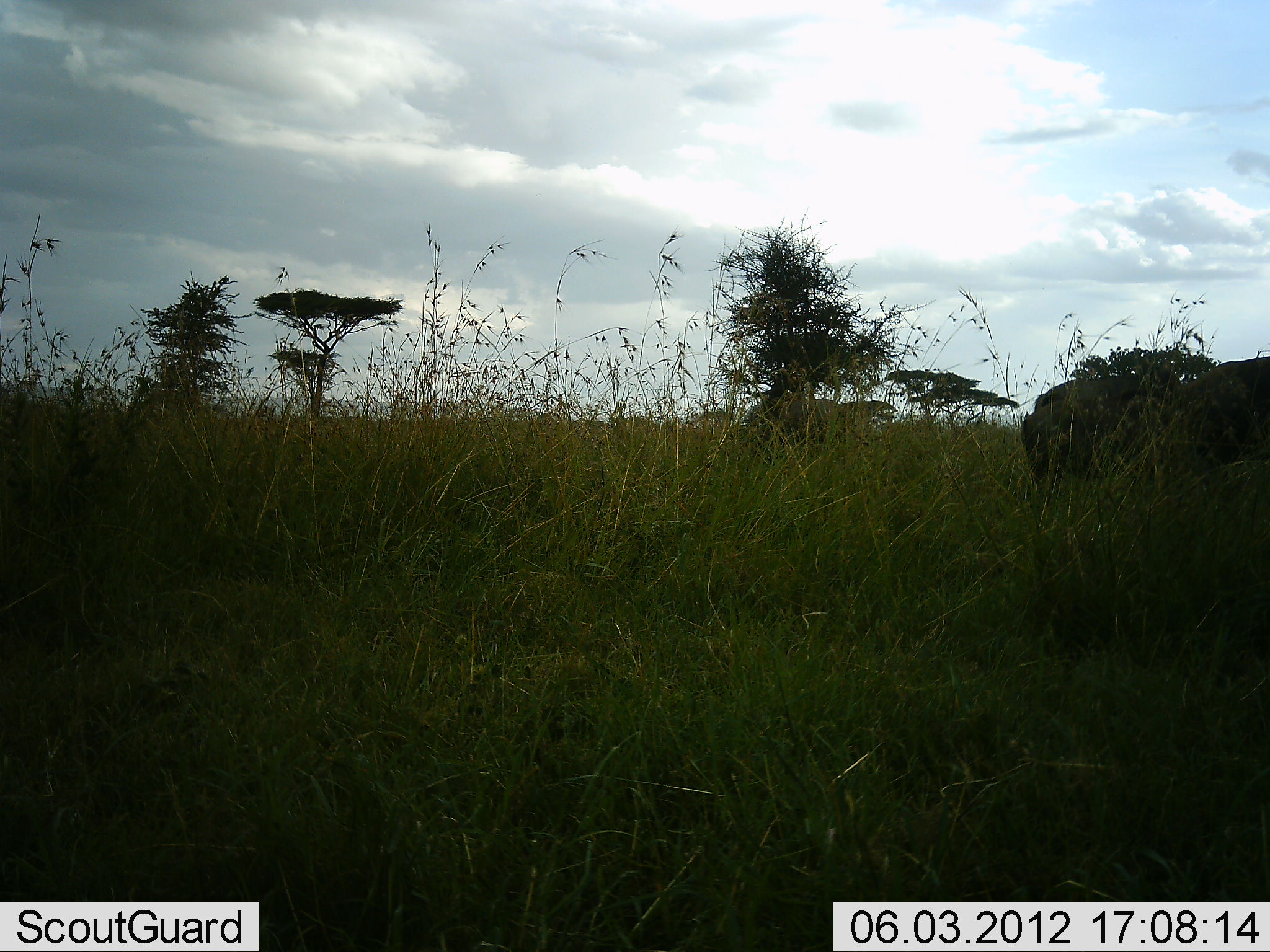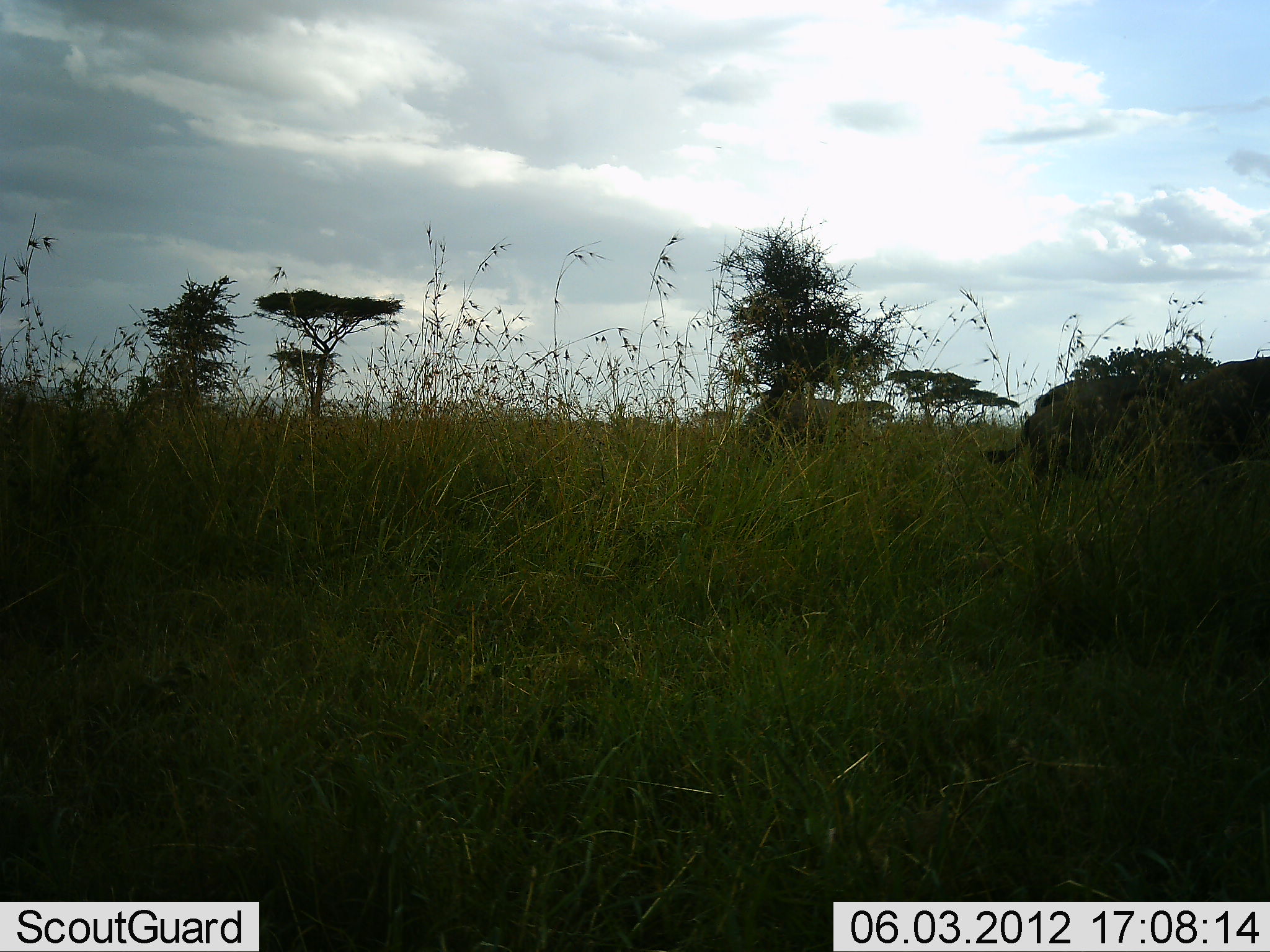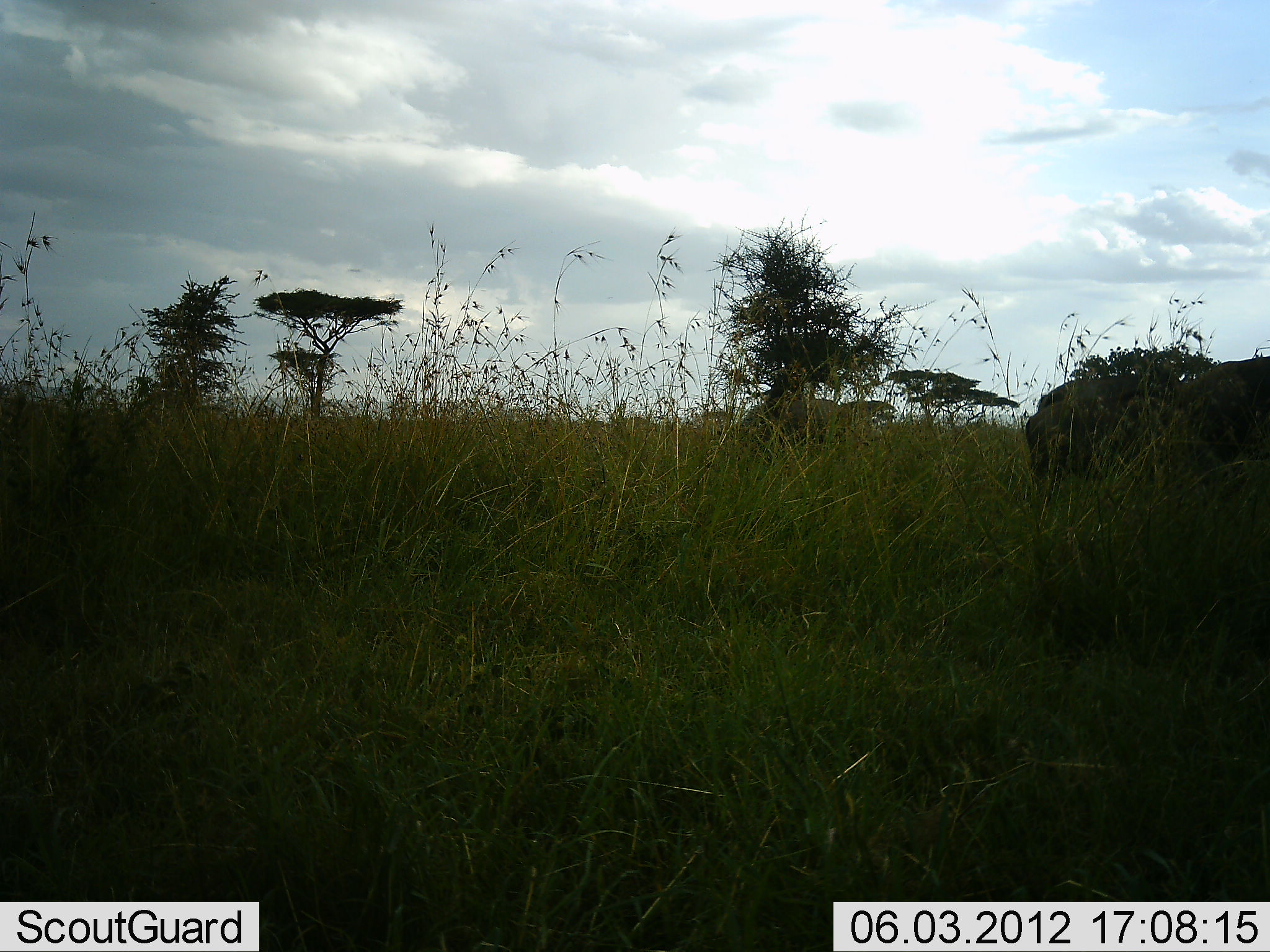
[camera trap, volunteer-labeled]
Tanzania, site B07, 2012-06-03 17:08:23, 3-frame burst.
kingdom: Animalia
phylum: Chordata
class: Mammalia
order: Artiodactyla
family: Bovidae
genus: Connochaetes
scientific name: Connochaetes taurinus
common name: blue wildebeest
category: wildebeest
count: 2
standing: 88%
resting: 0%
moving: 0%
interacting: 0%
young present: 12%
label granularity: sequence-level